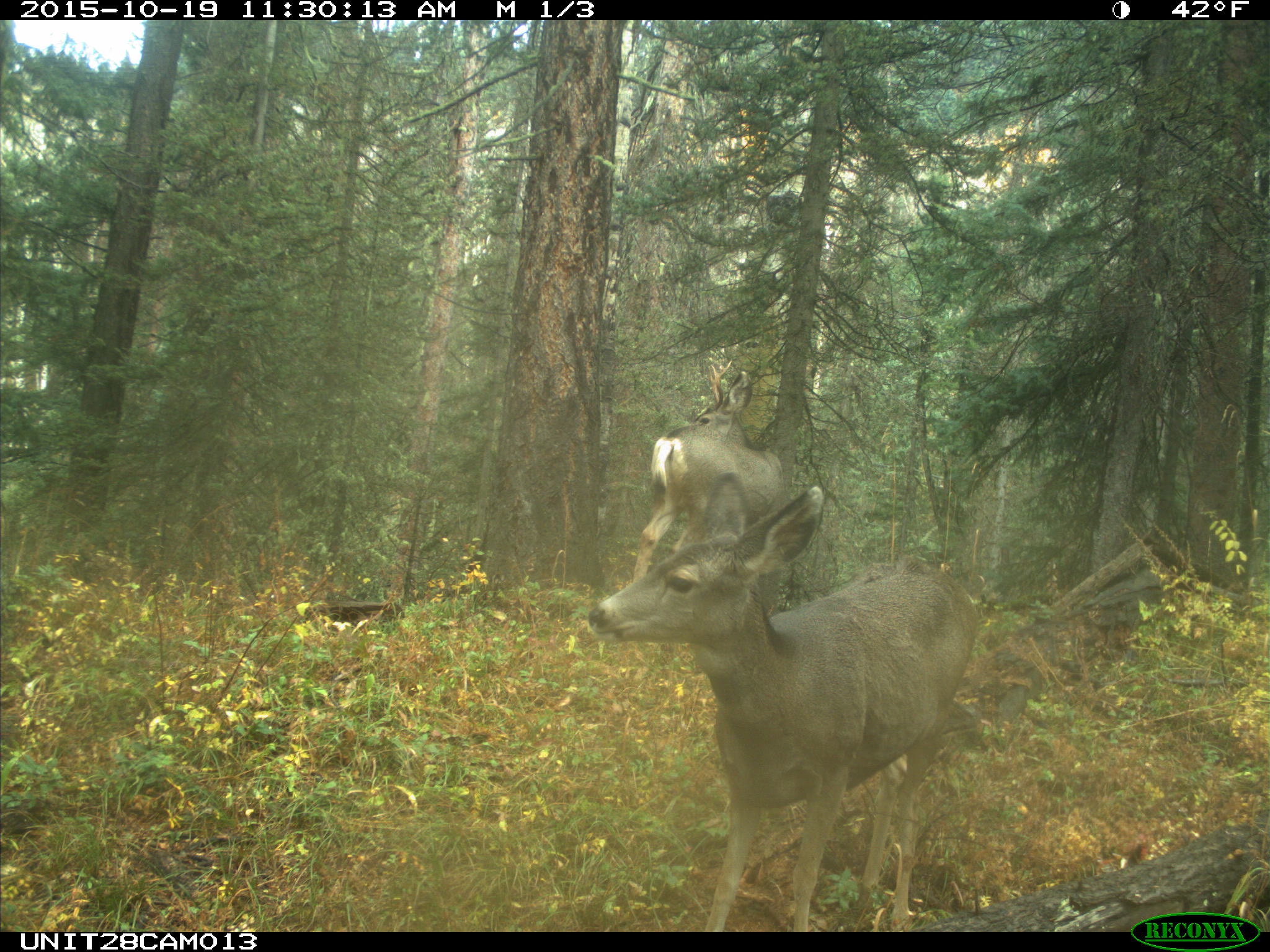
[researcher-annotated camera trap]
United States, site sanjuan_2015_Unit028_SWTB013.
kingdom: Animalia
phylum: Chordata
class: Mammalia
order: Artiodactyla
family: Cervidae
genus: Odocoileus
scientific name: Odocoileus hemionus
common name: mule deer